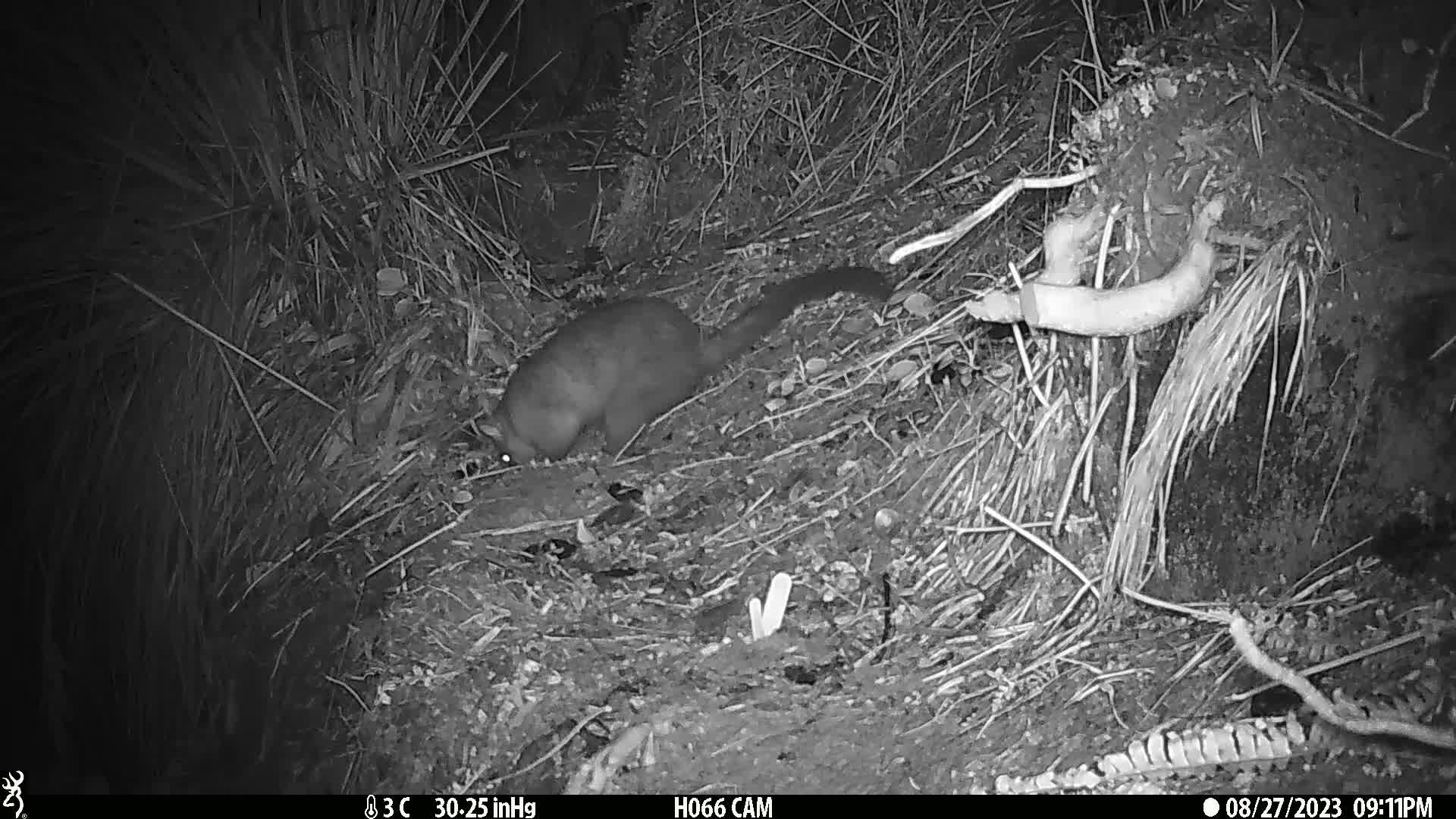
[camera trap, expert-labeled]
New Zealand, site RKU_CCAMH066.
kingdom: Animalia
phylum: Chordata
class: Mammalia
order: Diprotodontia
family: Phalangeridae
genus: Trichosurus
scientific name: Trichosurus vulpecula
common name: common brushtail possum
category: possum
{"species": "possum (common brushtail possum) (Trichosurus vulpecula)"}